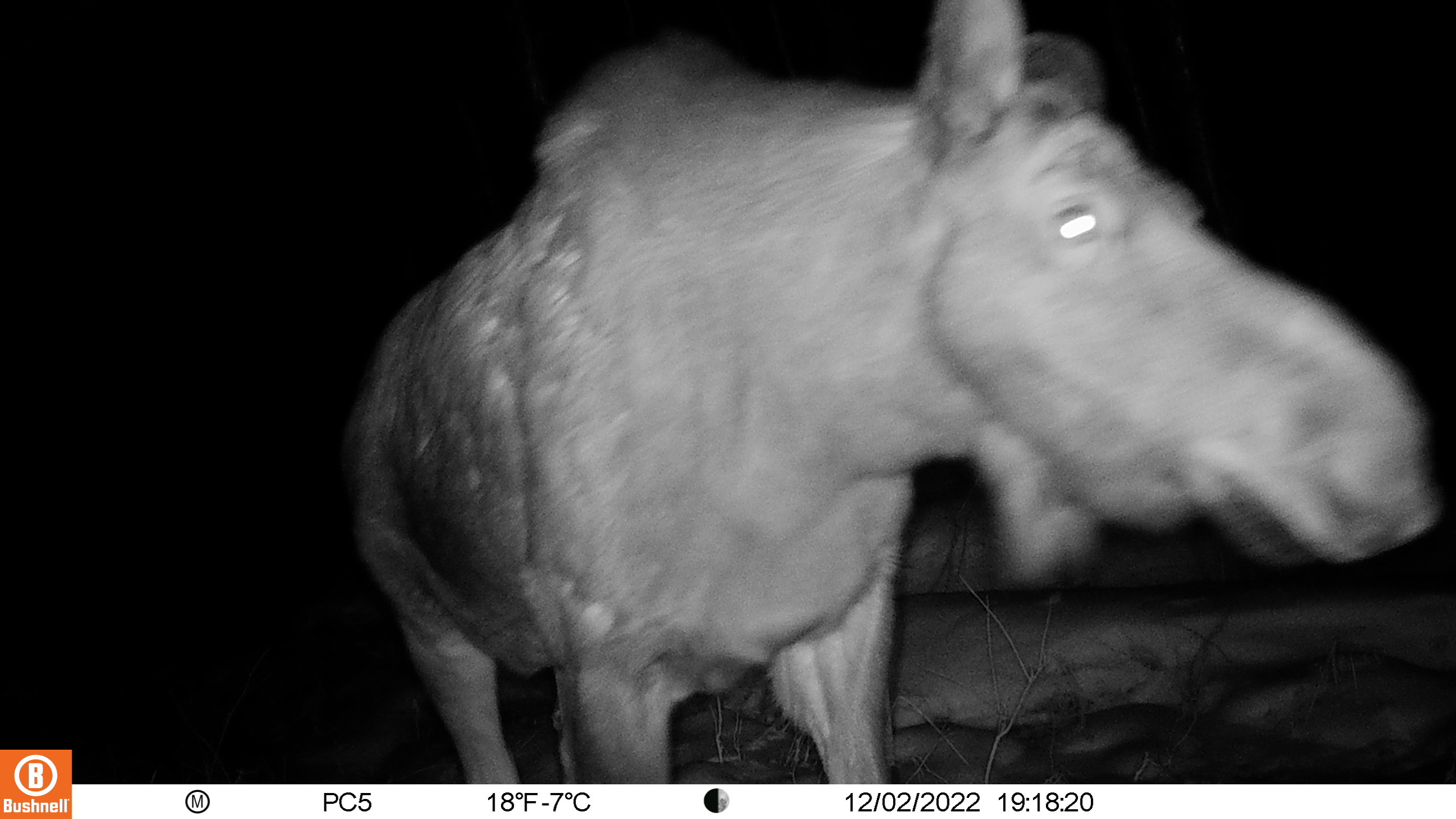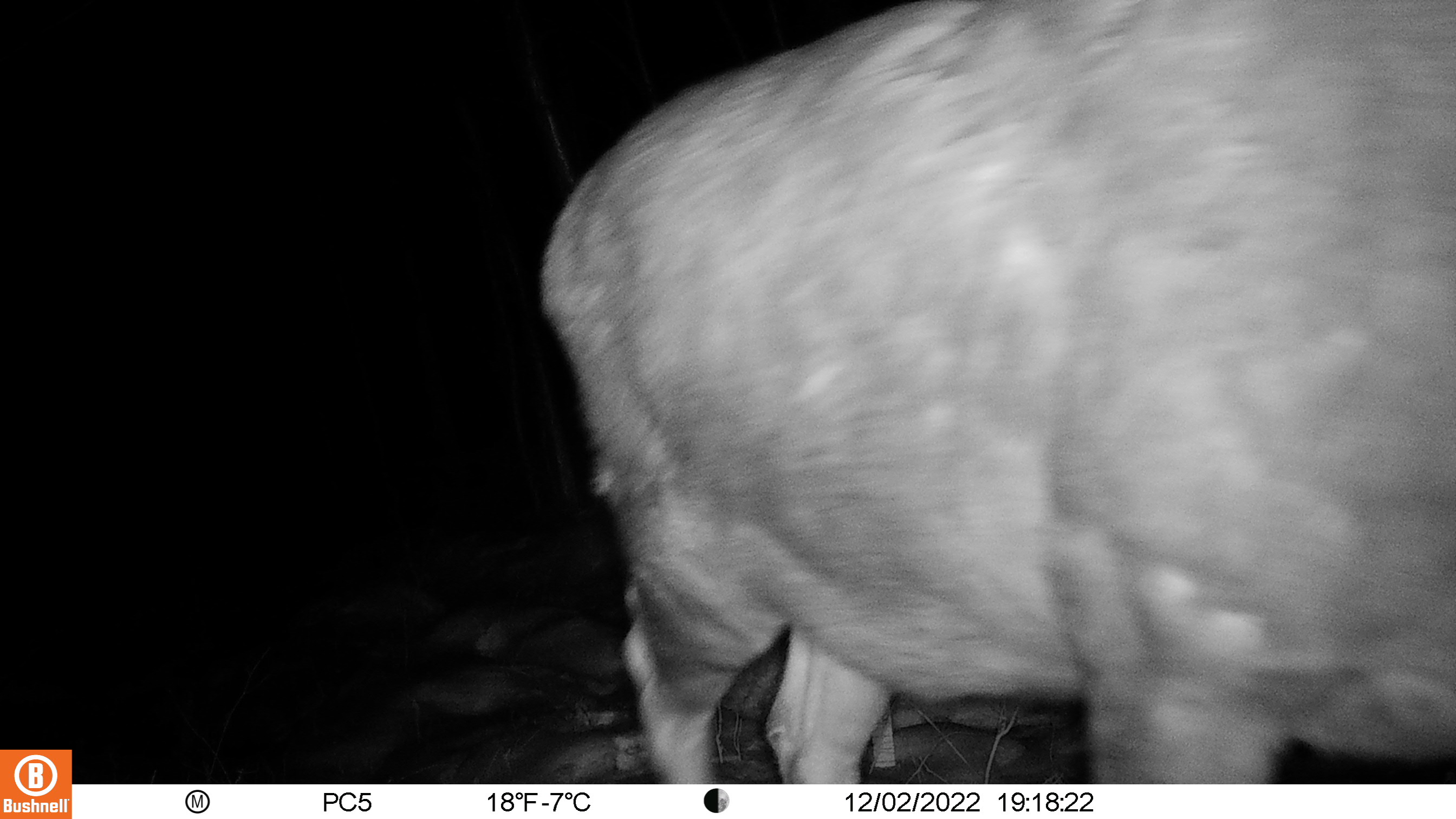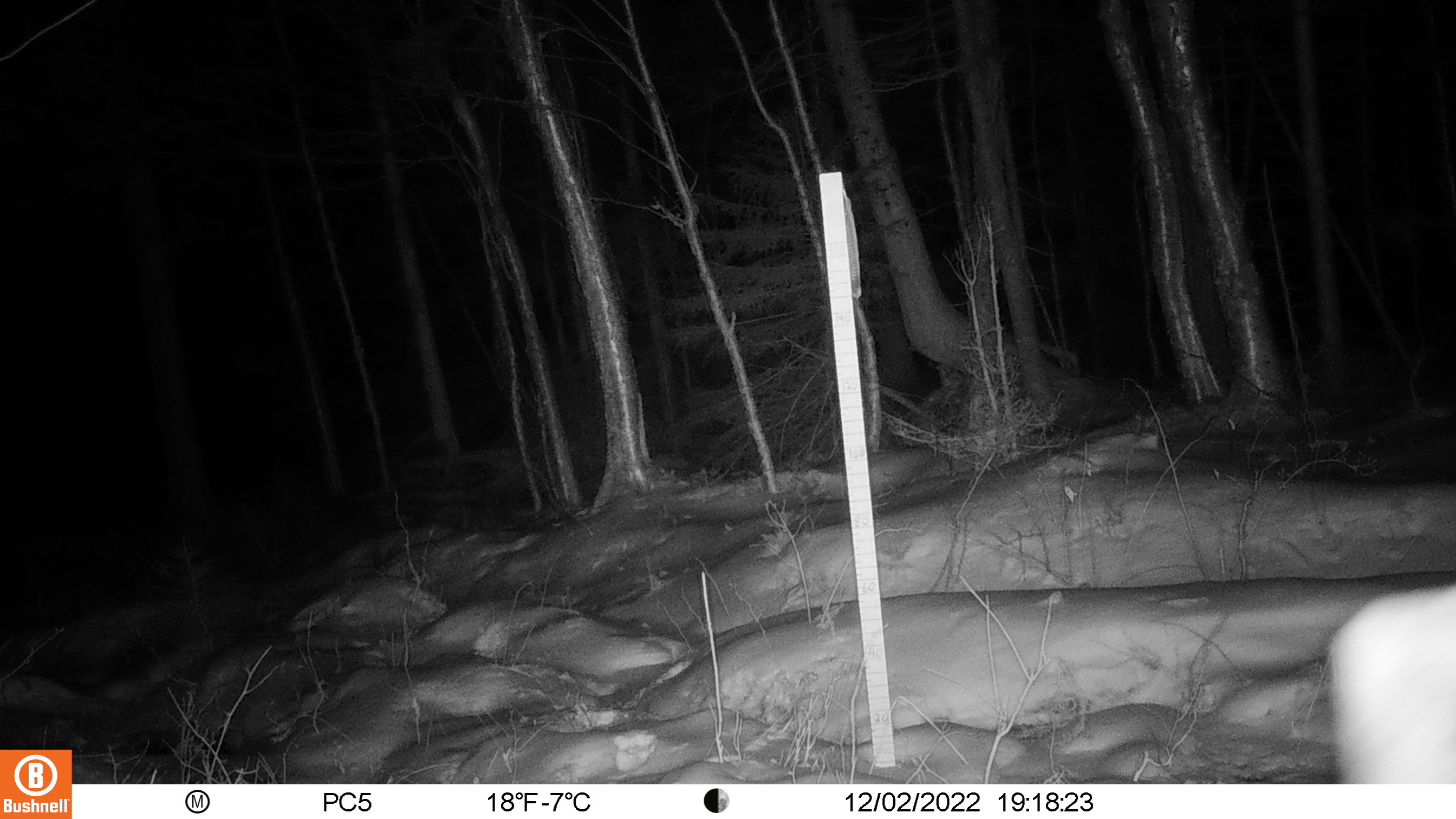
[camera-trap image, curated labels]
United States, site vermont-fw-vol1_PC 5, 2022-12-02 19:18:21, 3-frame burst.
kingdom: Animalia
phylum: Chordata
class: Mammalia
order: Artiodactyla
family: Cervidae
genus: Alces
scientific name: Alces alces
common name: moose